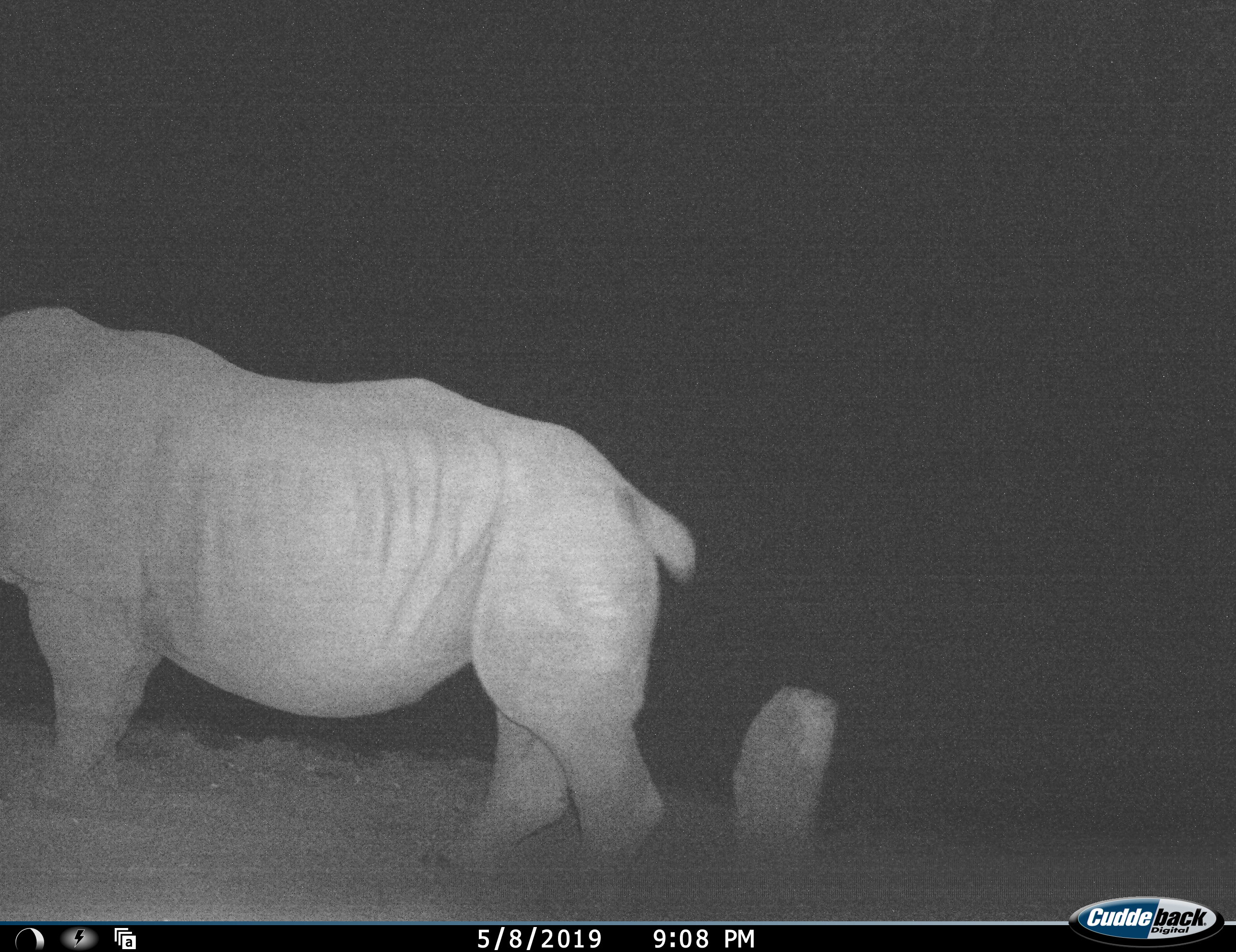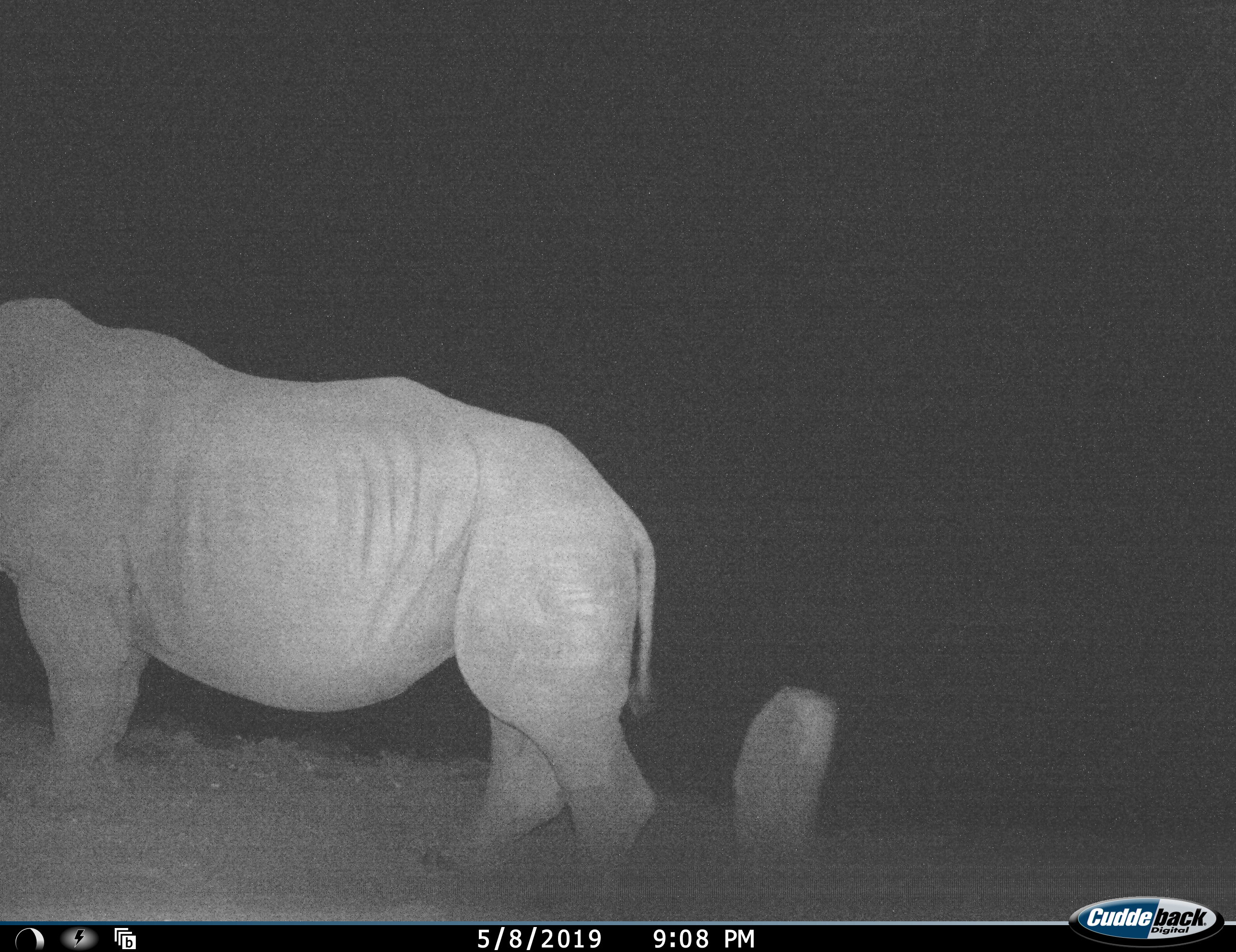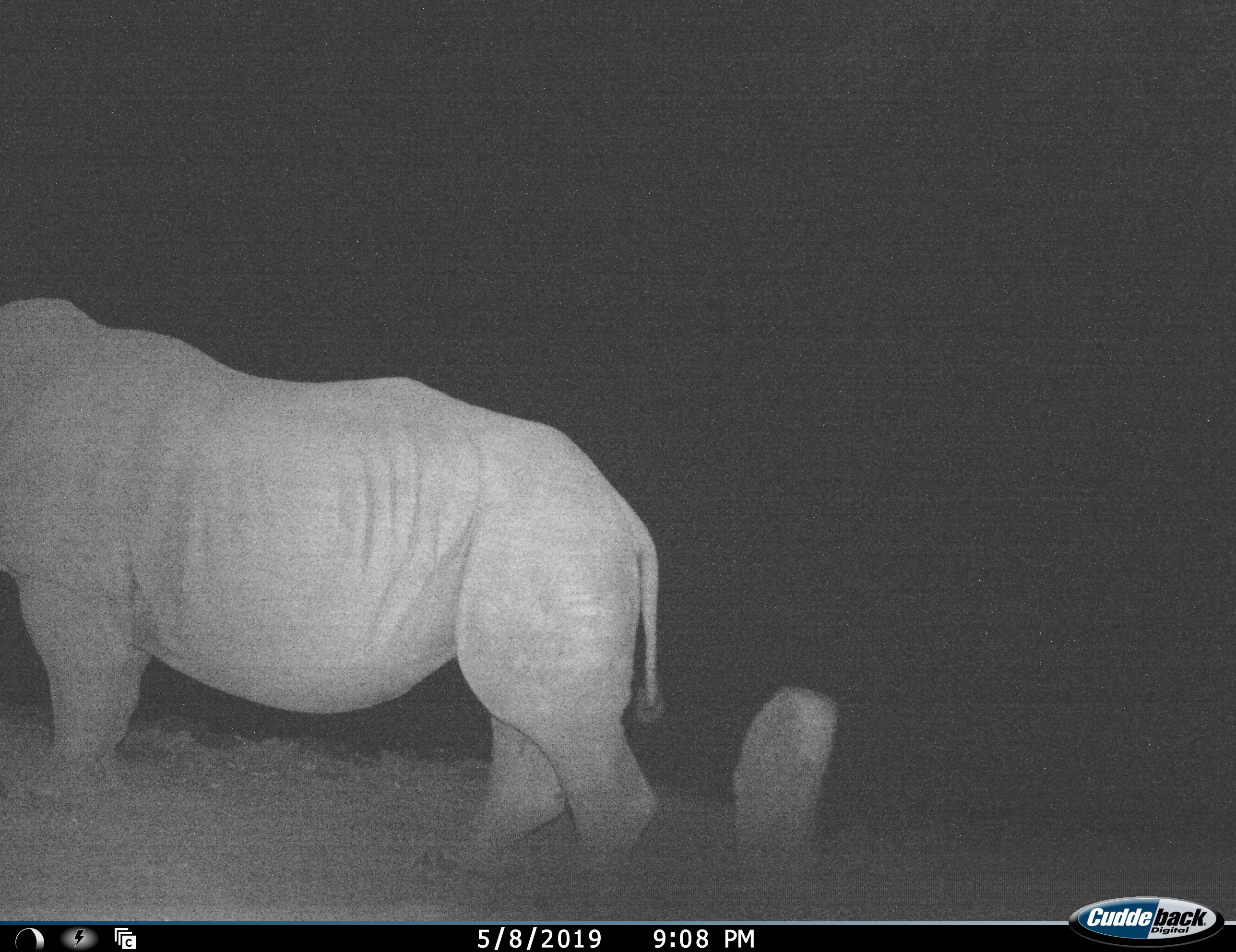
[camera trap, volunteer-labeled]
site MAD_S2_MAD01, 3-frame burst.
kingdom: Animalia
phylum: Chordata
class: Mammalia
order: Perissodactyla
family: Rhinocerotidae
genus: Diceros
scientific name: Diceros bicornis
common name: black rhinoceros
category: rhinocerosblack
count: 1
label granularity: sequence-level